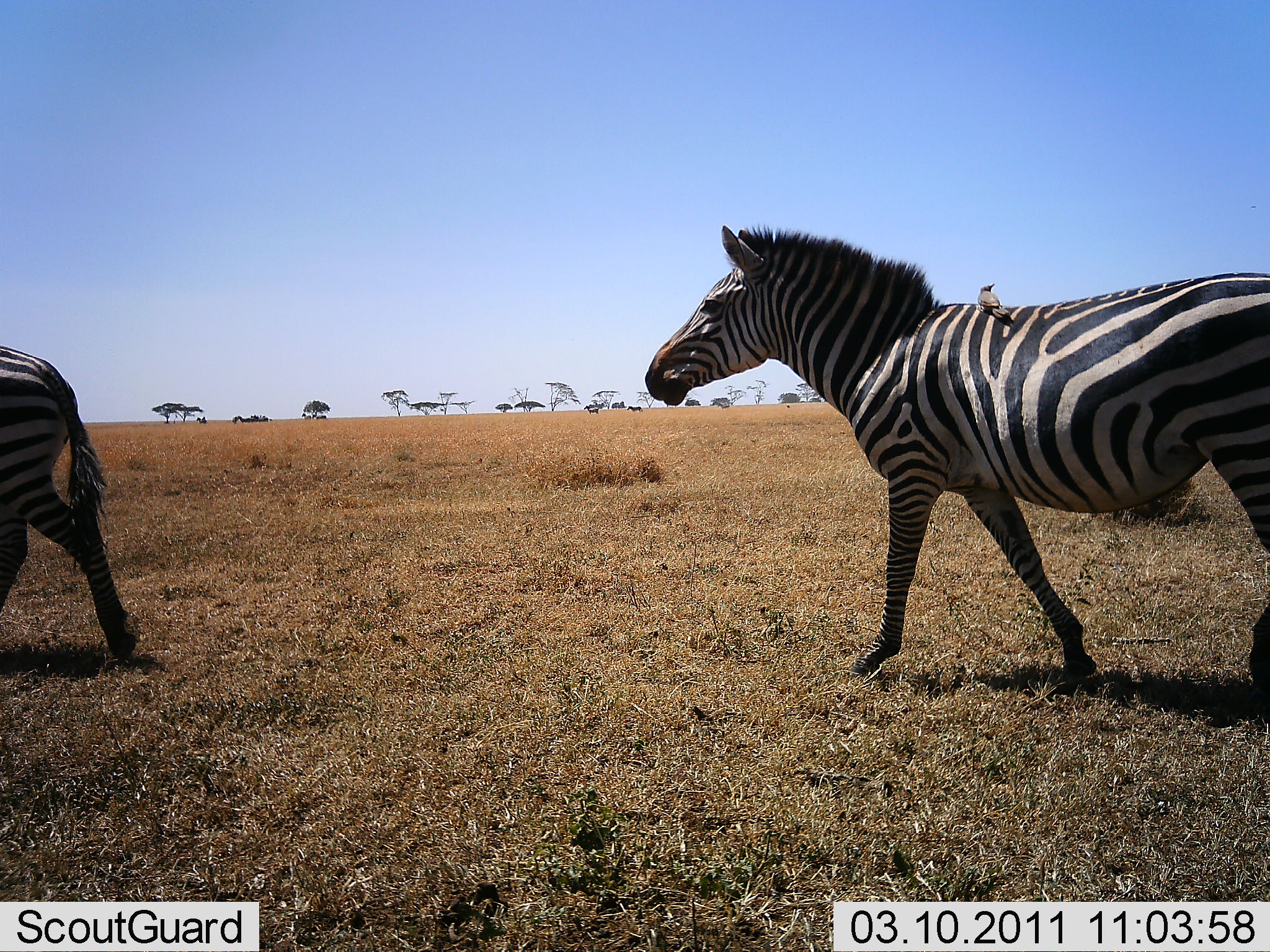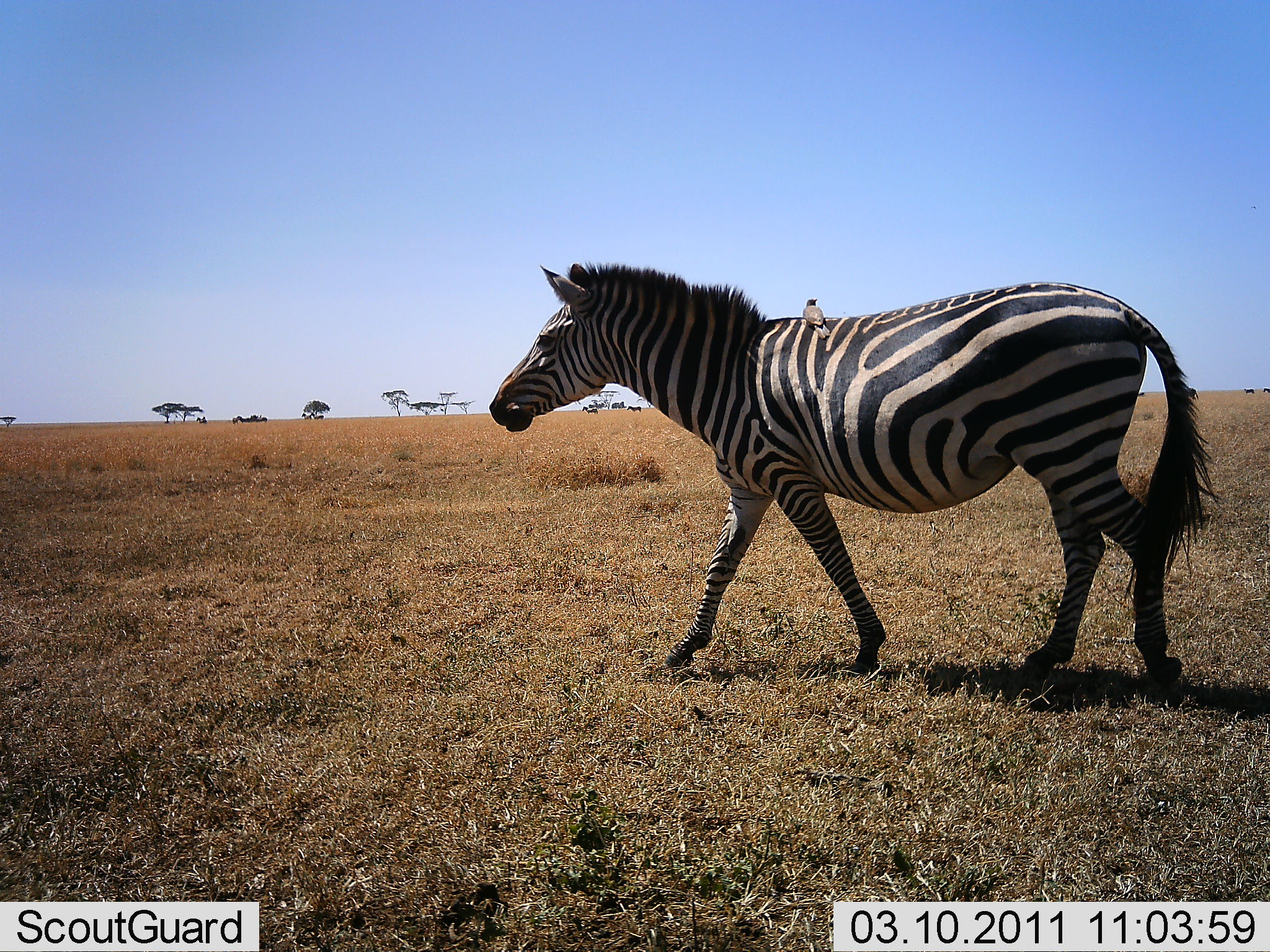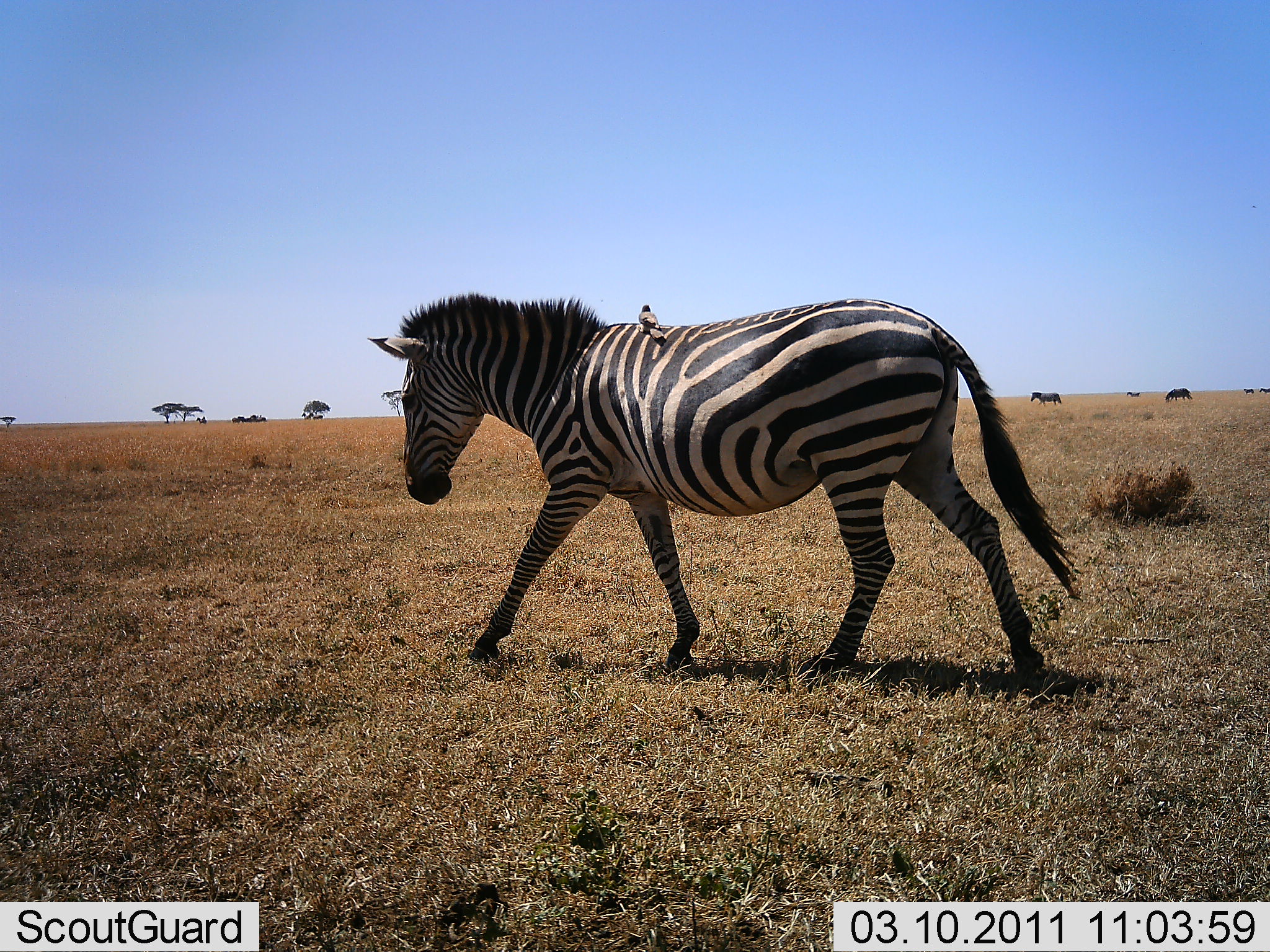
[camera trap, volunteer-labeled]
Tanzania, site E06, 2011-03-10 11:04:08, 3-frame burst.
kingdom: Animalia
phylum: Chordata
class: Aves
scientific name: Aves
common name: bird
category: otherbird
Otherbird (bird) (Aves), count 1. Behavior (volunteer vote fractions): standing 73%, resting 27%, moving 0%, interacting 9%. Young present (vote fraction): 0%. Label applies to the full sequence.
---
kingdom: Animalia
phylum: Chordata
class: Mammalia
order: Perissodactyla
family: Equidae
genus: Equus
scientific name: Equus quagga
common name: plains zebra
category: zebra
Zebra (plains zebra) (Equus quagga), count 2. Behavior (volunteer vote fractions): standing 12%, resting 0%, moving 100%, interacting 0%. Young present (vote fraction): 0%. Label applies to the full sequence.